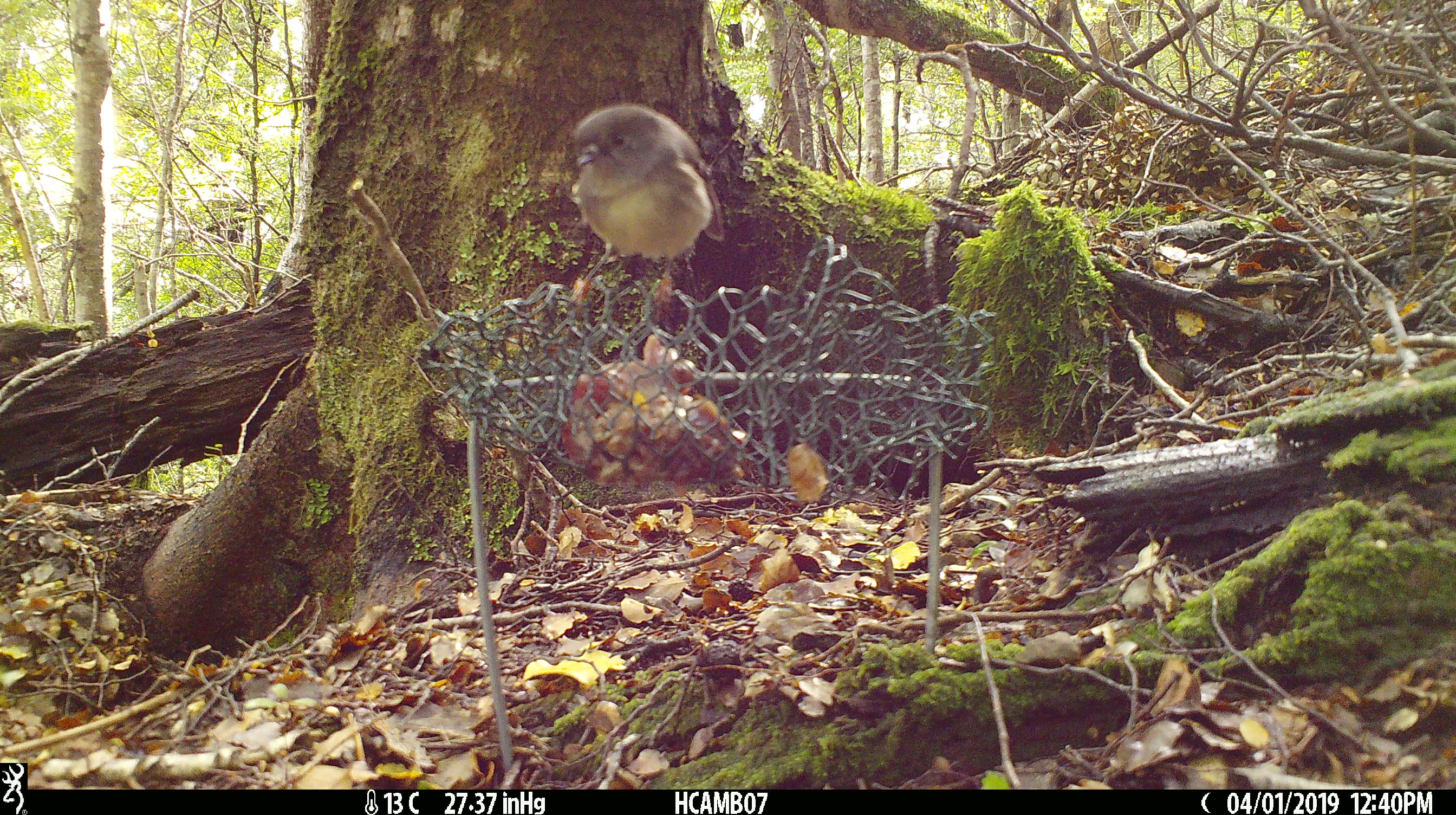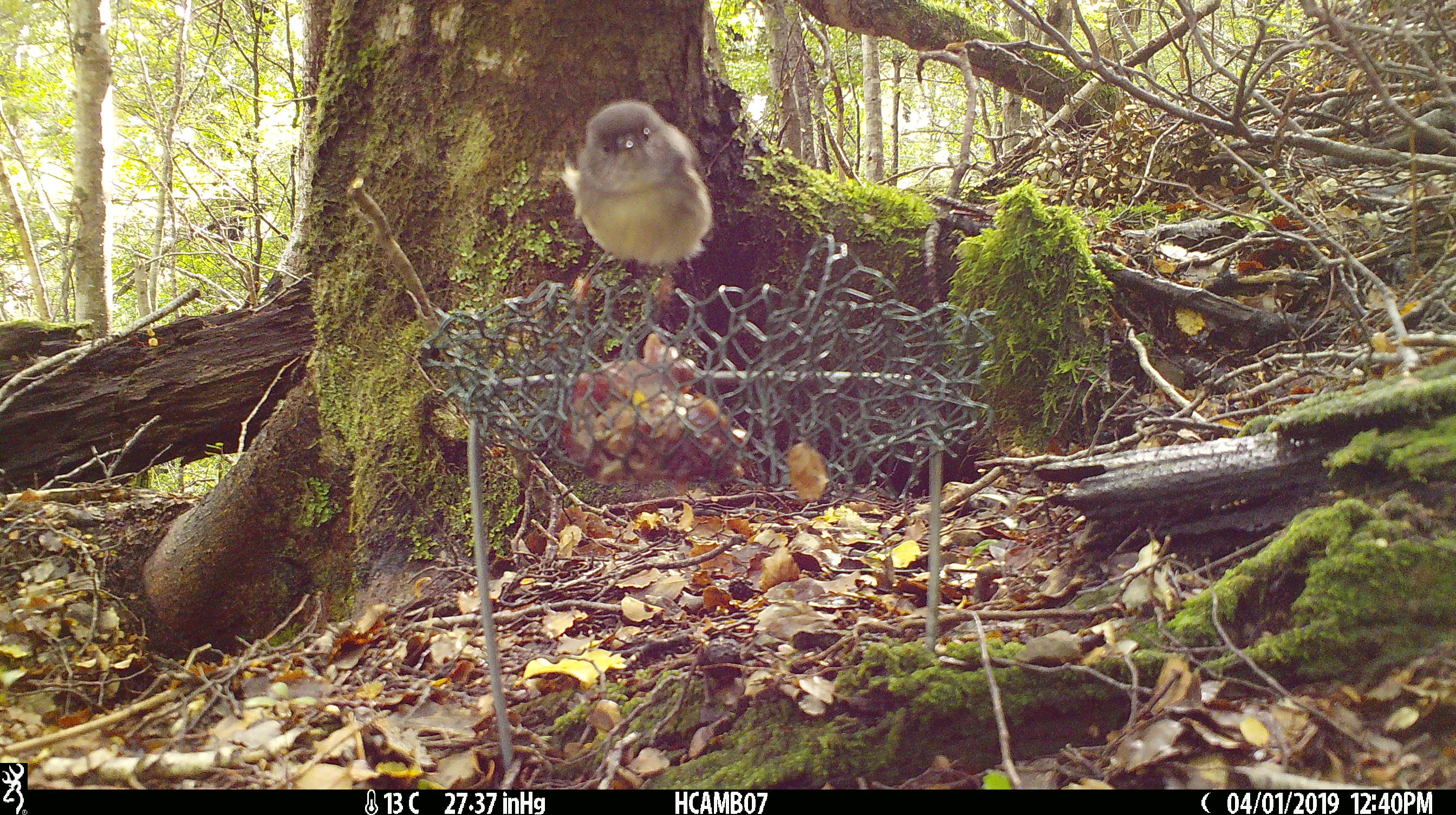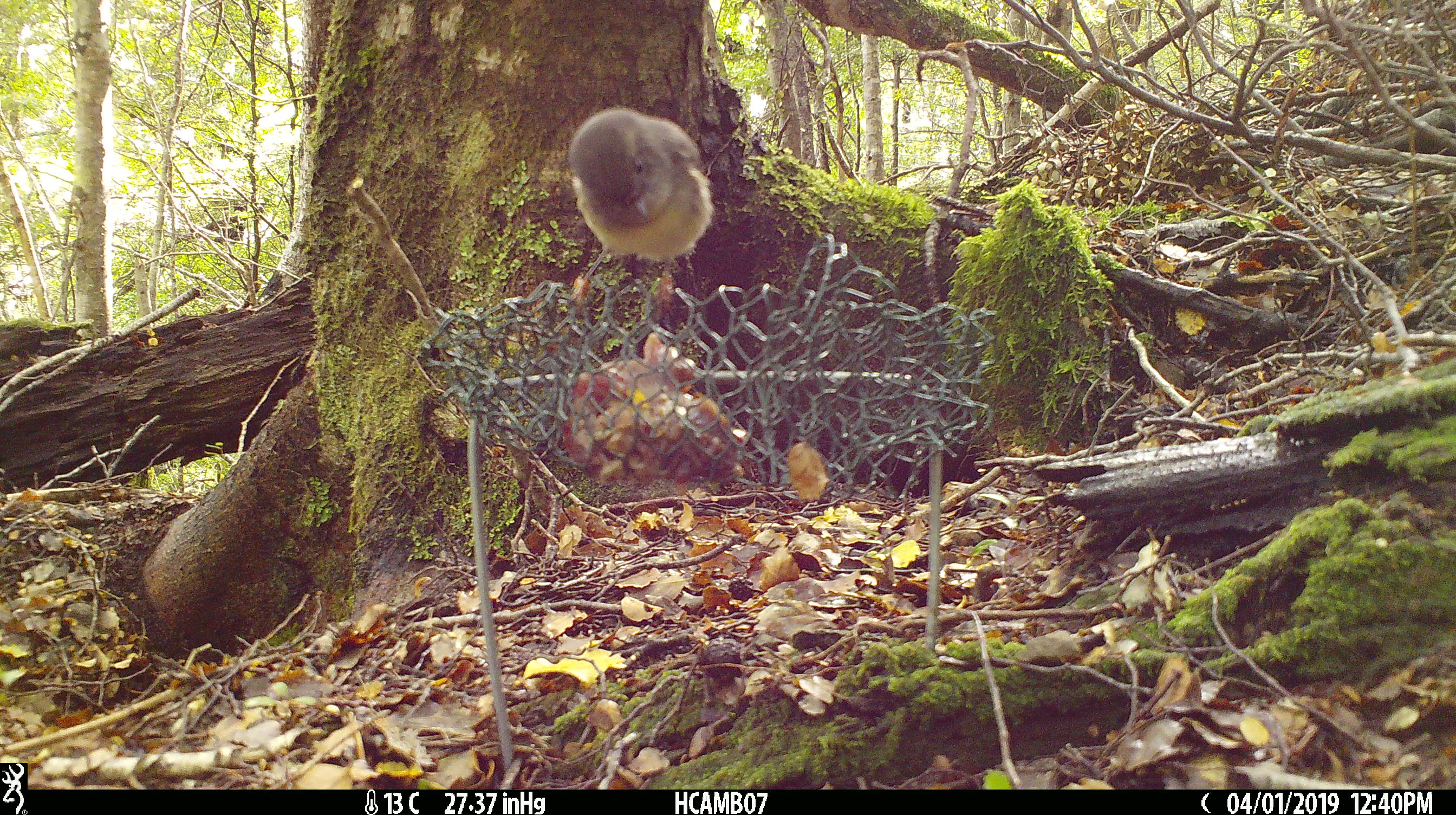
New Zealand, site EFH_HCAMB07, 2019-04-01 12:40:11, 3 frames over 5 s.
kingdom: Animalia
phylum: Chordata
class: Aves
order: Passeriformes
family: Petroicidae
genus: Petroica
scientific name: Petroica macrocephala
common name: tomtit